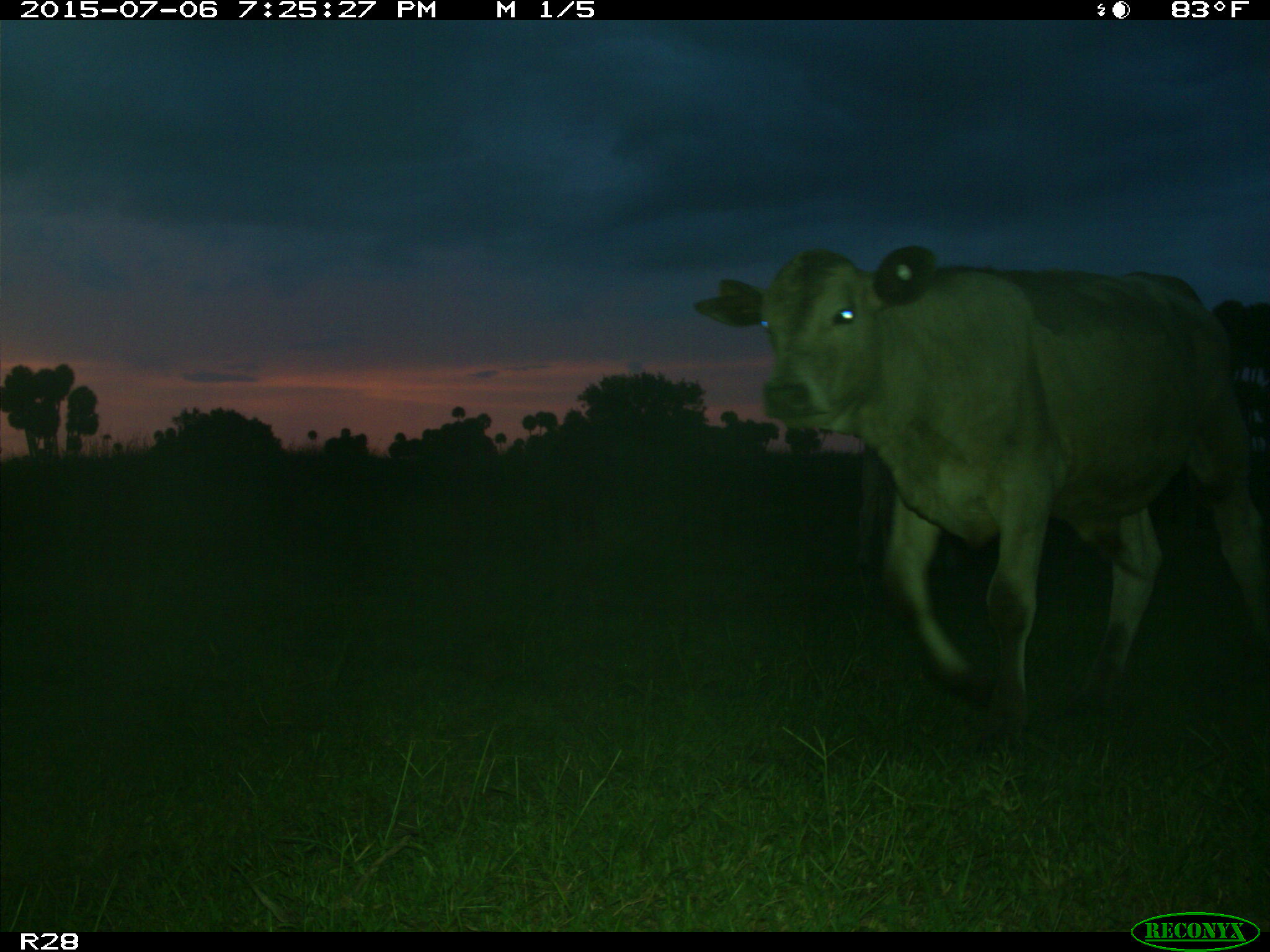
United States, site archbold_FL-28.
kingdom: Animalia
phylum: Chordata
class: Mammalia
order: Artiodactyla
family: Bovidae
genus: Bos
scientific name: Bos taurus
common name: domestic cow